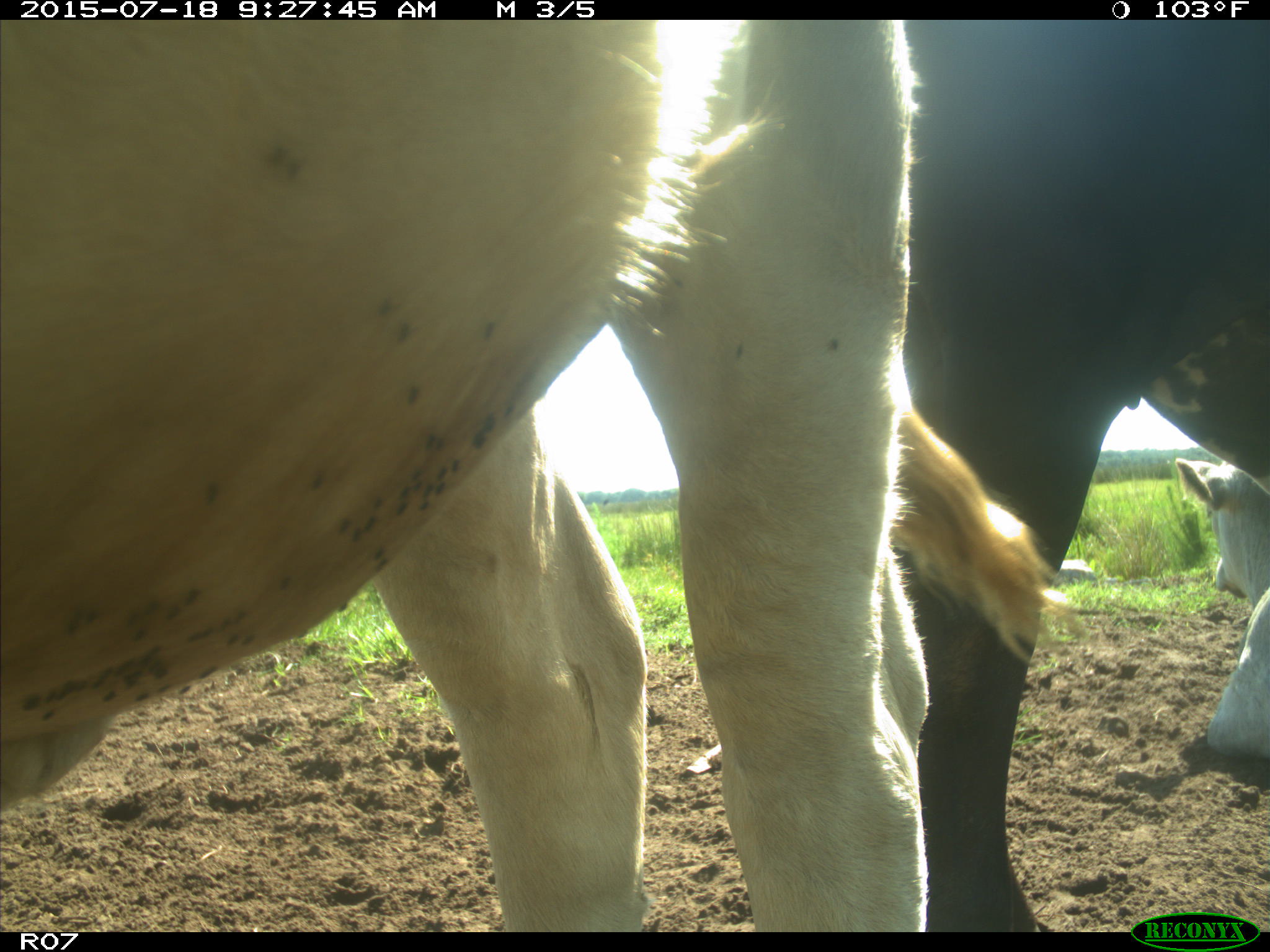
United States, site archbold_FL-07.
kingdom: Animalia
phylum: Chordata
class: Mammalia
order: Artiodactyla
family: Bovidae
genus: Bos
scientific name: Bos taurus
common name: domestic cow